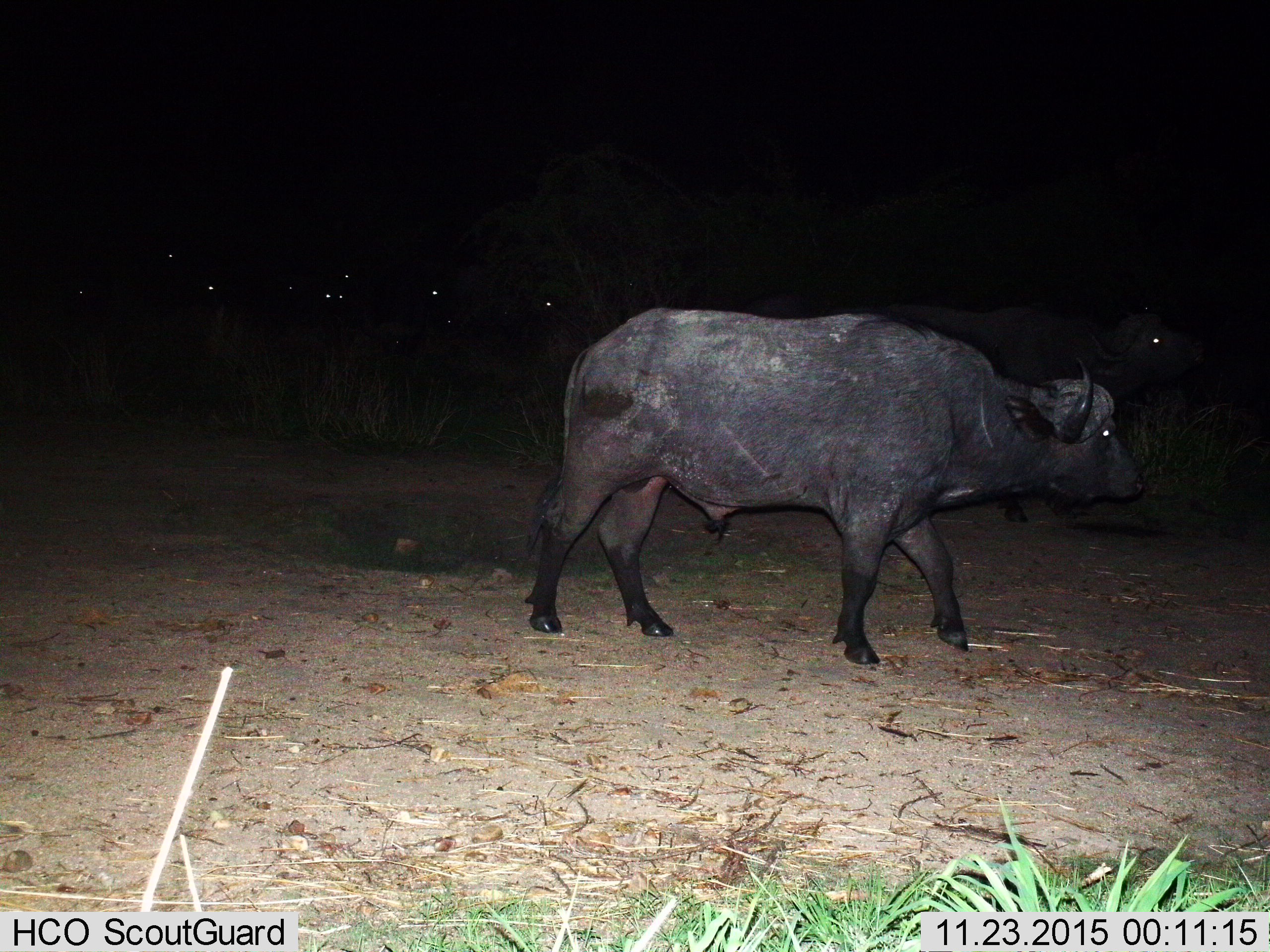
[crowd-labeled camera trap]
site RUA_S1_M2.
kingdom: Animalia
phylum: Chordata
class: Mammalia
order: Artiodactyla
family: Bovidae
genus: Syncerus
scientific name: Syncerus caffer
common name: african buffalo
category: buffalo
Buffalo (african buffalo) (Syncerus caffer), count 1. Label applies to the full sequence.